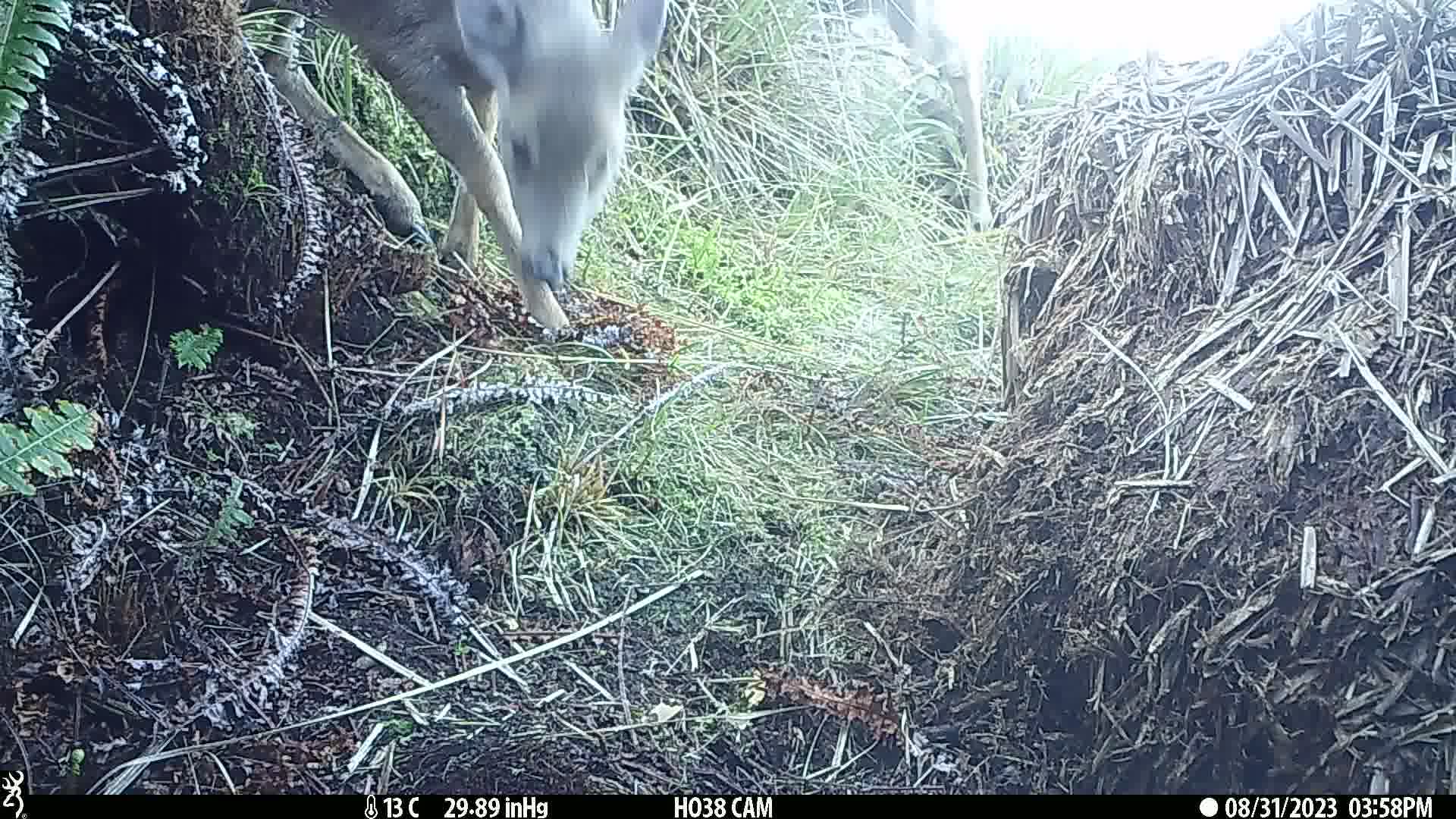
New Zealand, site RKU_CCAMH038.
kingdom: Animalia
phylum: Chordata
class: Mammalia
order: Artiodactyla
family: Cervidae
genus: Odocoileus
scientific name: Odocoileus virginianus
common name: white-tailed deer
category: white tailed deer